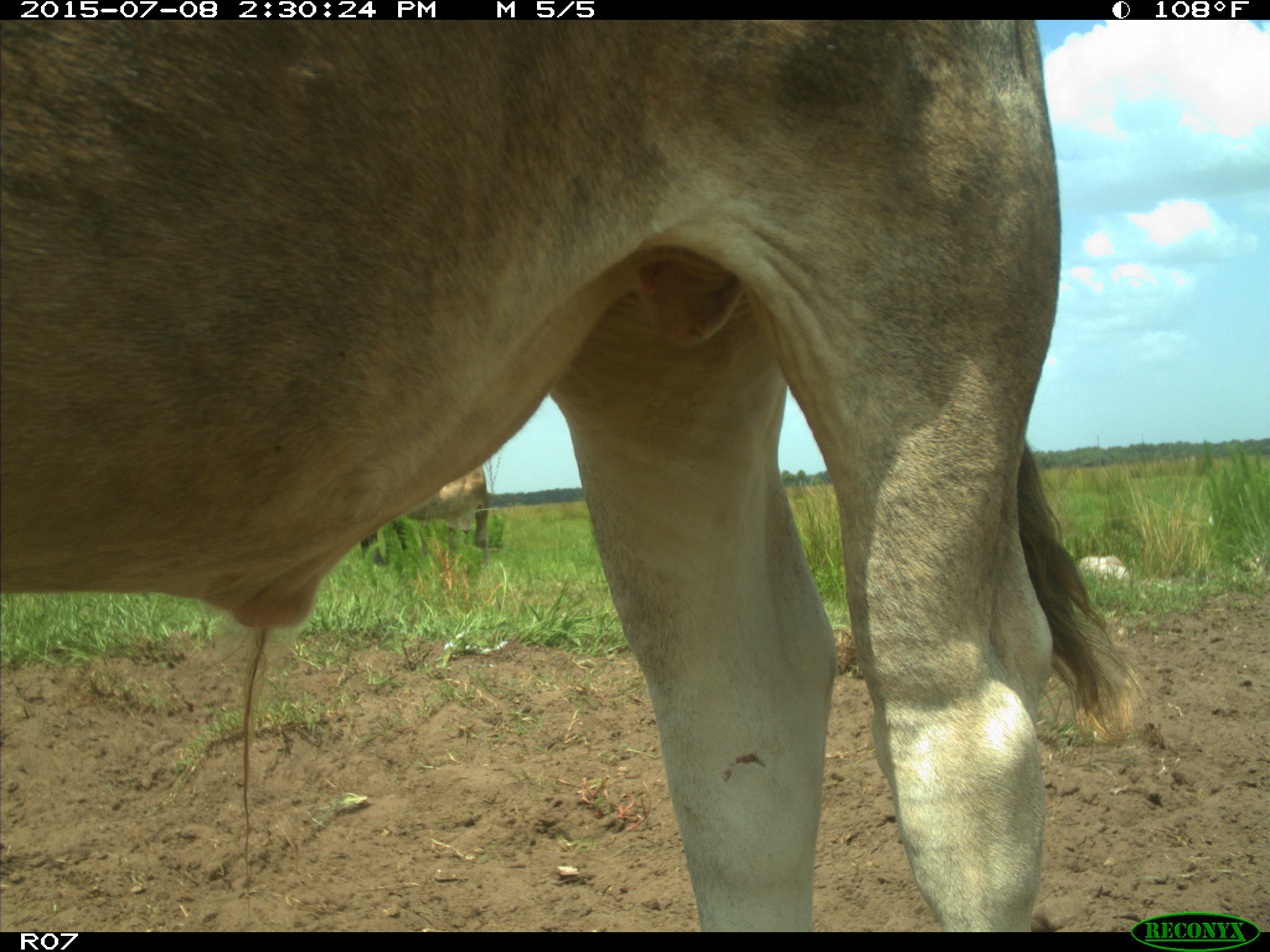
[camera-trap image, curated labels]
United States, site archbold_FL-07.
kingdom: Animalia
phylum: Chordata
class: Mammalia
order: Artiodactyla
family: Bovidae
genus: Bos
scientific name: Bos taurus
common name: domestic cow